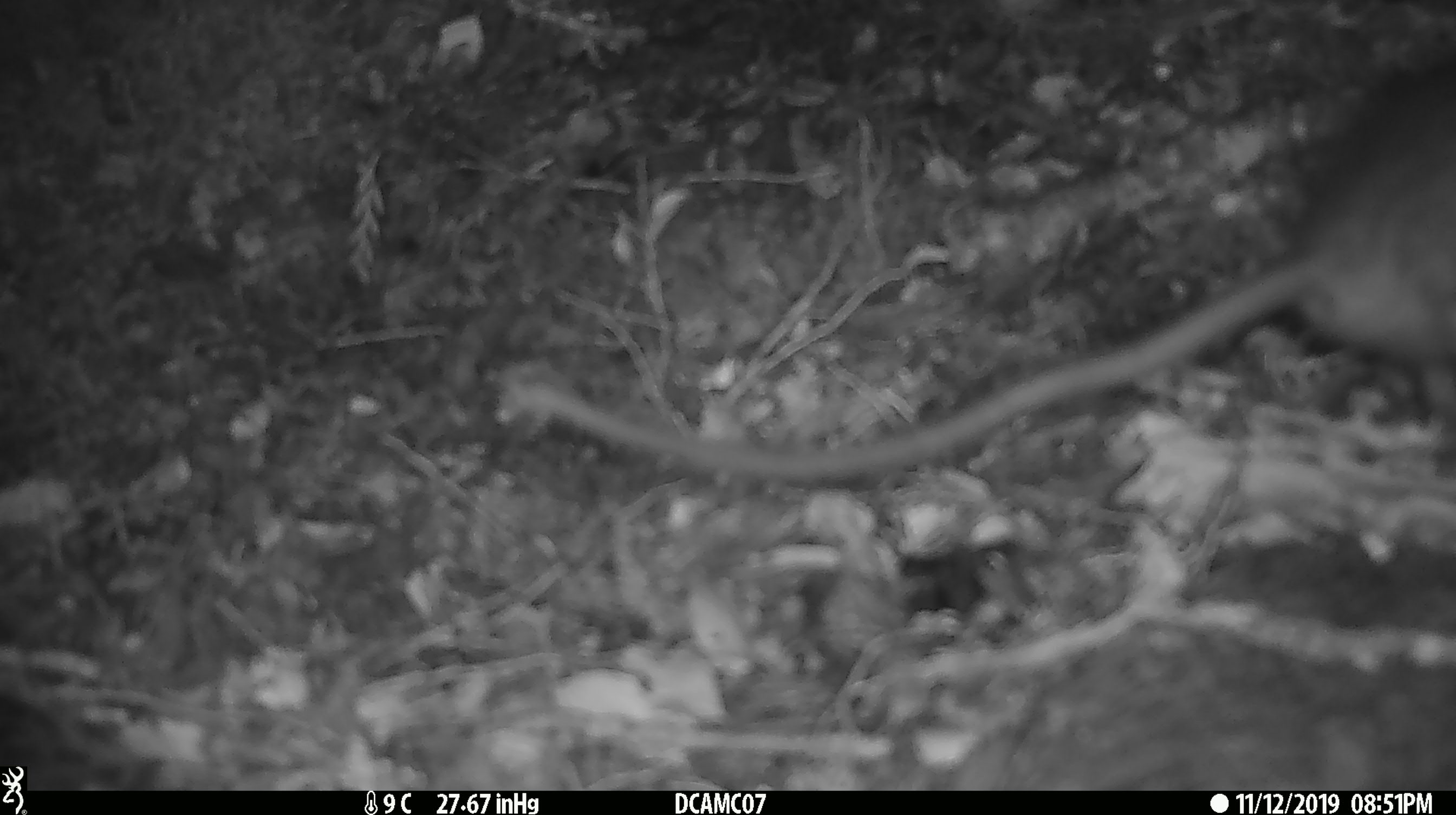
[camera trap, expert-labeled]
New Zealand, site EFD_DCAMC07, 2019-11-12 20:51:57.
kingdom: Animalia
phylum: Chordata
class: Mammalia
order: Rodentia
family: Muridae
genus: Rattus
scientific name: Rattus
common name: rat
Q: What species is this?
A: Rat (Rattus).